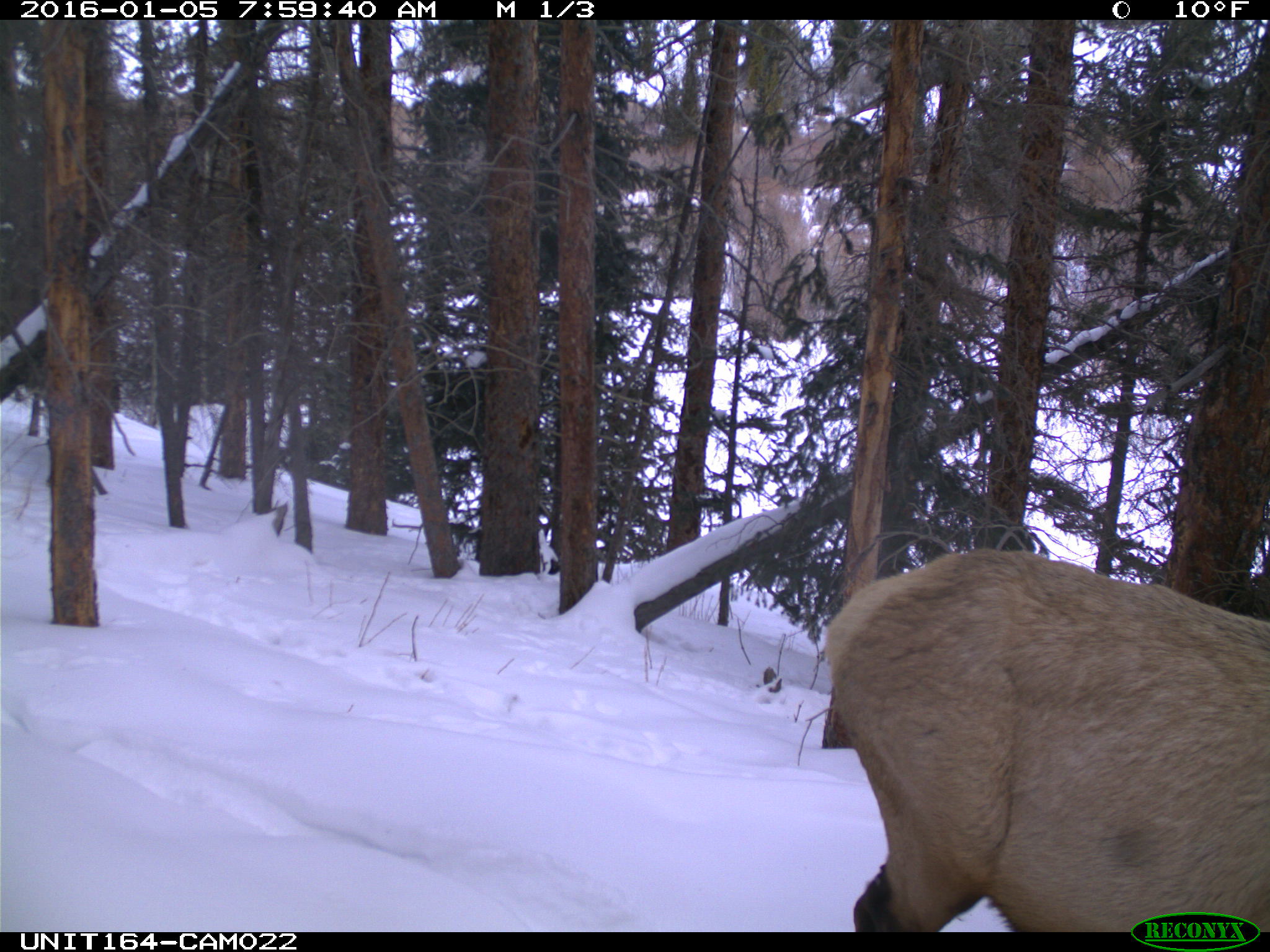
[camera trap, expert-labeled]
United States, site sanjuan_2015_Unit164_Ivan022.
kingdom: Animalia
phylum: Chordata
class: Mammalia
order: Artiodactyla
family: Cervidae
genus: Cervus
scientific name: Cervus elaphus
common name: red deer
Cervus elaphus (red deer).